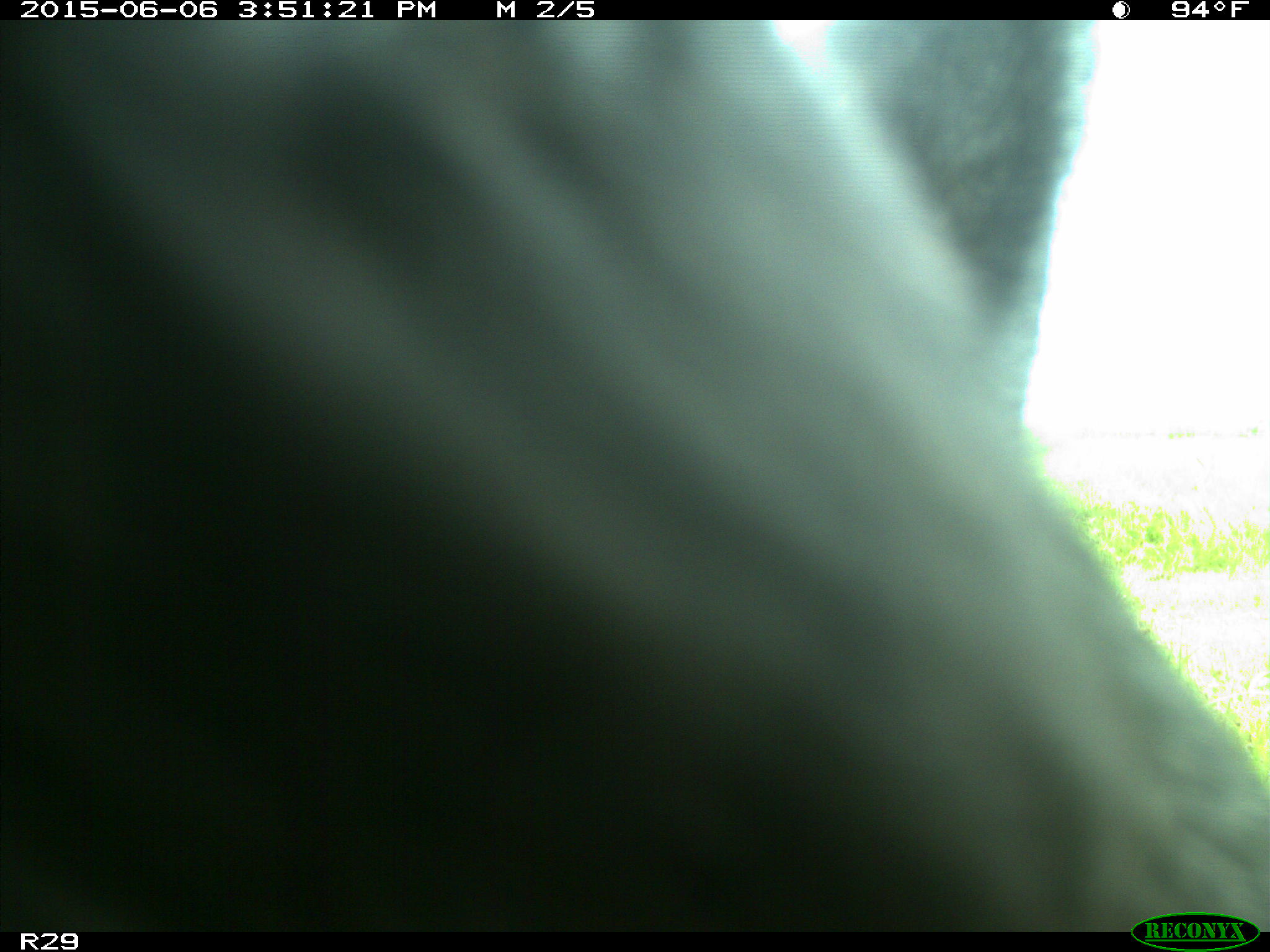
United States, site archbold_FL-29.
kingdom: Animalia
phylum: Chordata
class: Mammalia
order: Artiodactyla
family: Bovidae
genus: Bos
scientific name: Bos taurus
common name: domestic cow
Bos taurus (domestic cow).